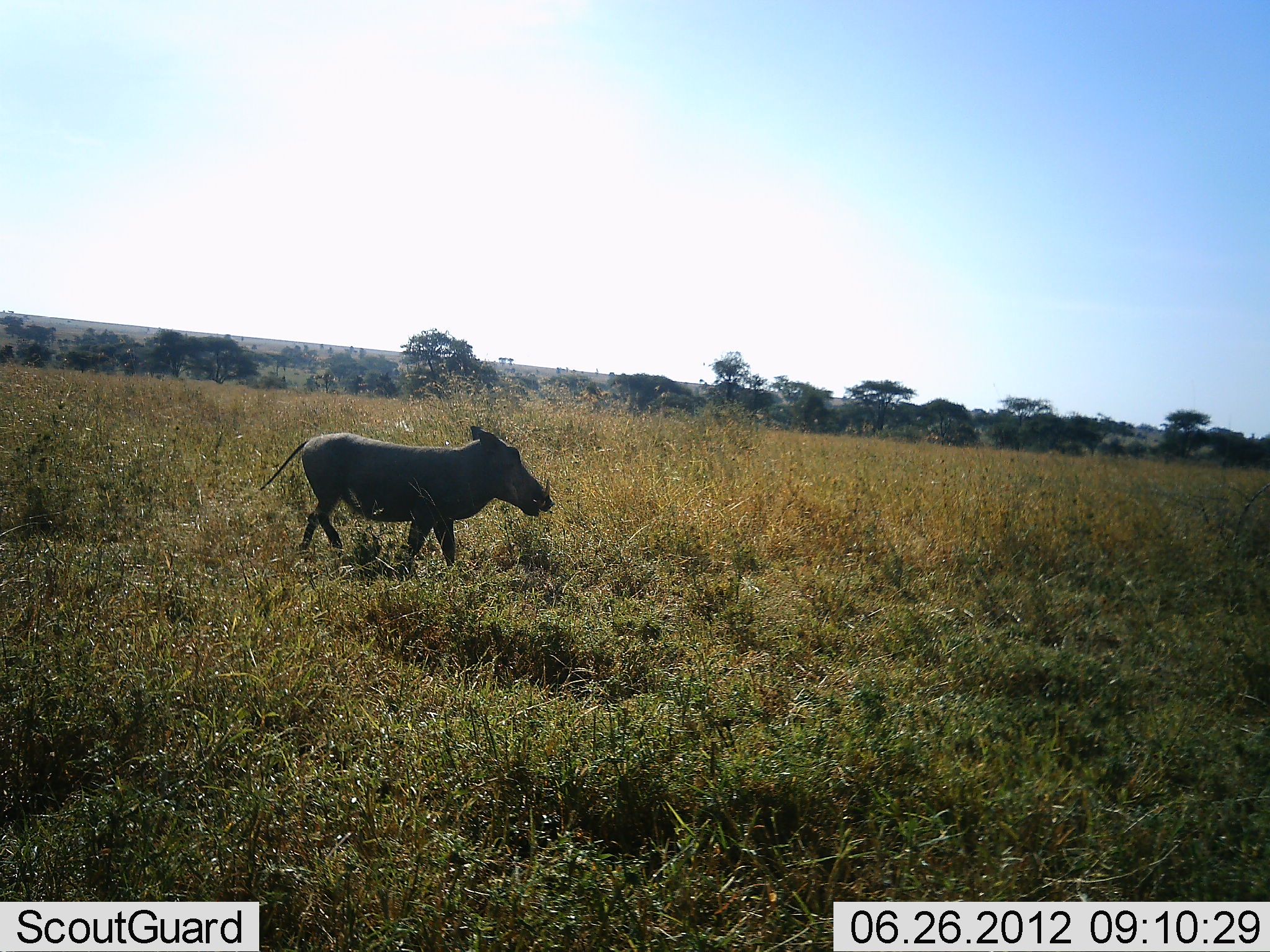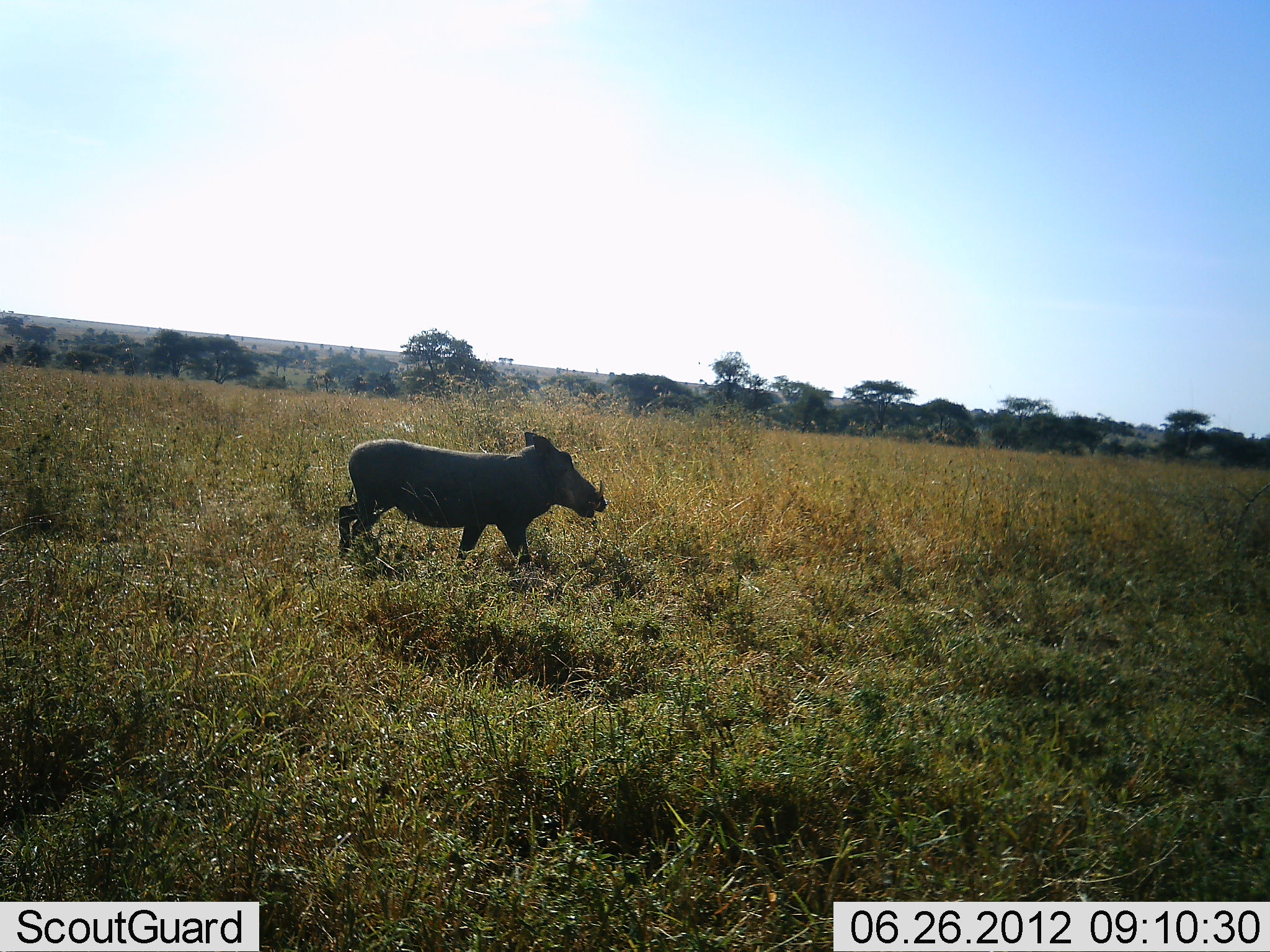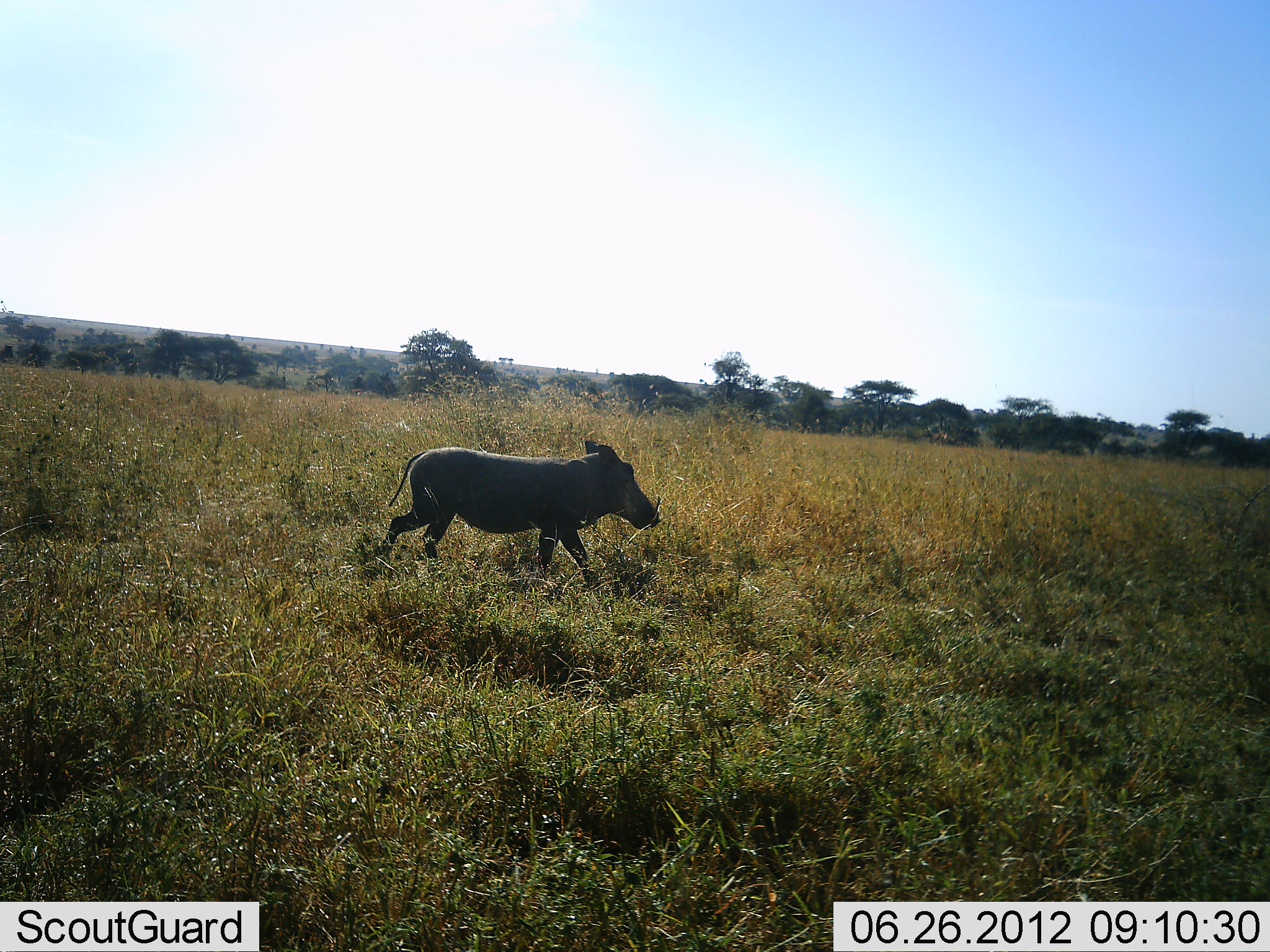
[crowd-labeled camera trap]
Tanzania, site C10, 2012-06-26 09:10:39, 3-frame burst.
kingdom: Animalia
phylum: Chordata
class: Mammalia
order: Artiodactyla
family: Suidae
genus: Phacochoerus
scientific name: Phacochoerus africanus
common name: warthog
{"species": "warthog (Phacochoerus africanus)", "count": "1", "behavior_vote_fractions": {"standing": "0%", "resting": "0%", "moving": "100%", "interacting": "0%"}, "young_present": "0%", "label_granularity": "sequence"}